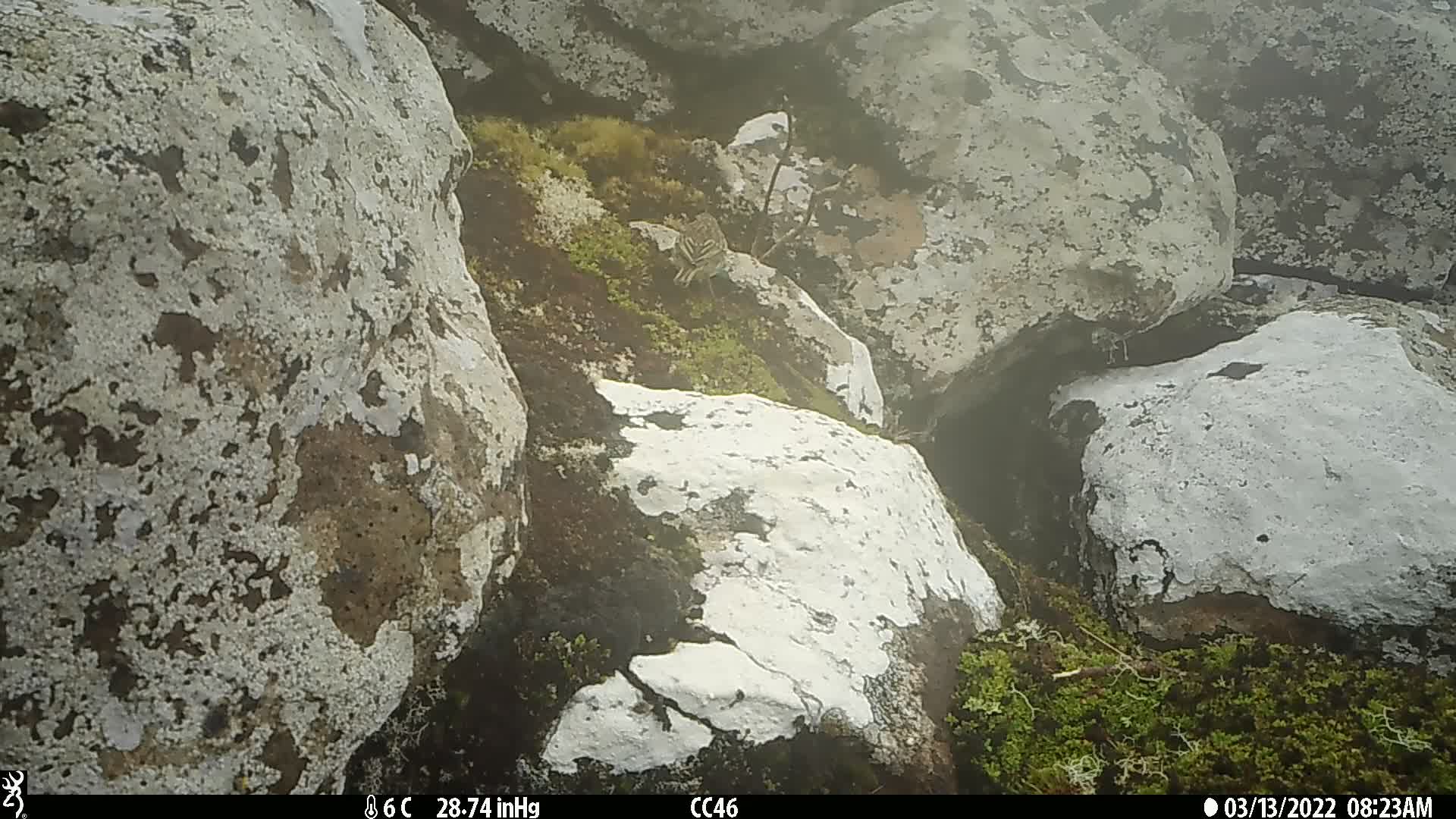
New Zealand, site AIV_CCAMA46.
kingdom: Animalia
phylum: Chordata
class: Aves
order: Passeriformes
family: Motacillidae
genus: Anthus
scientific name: Anthus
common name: pipit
Pipit (Anthus).